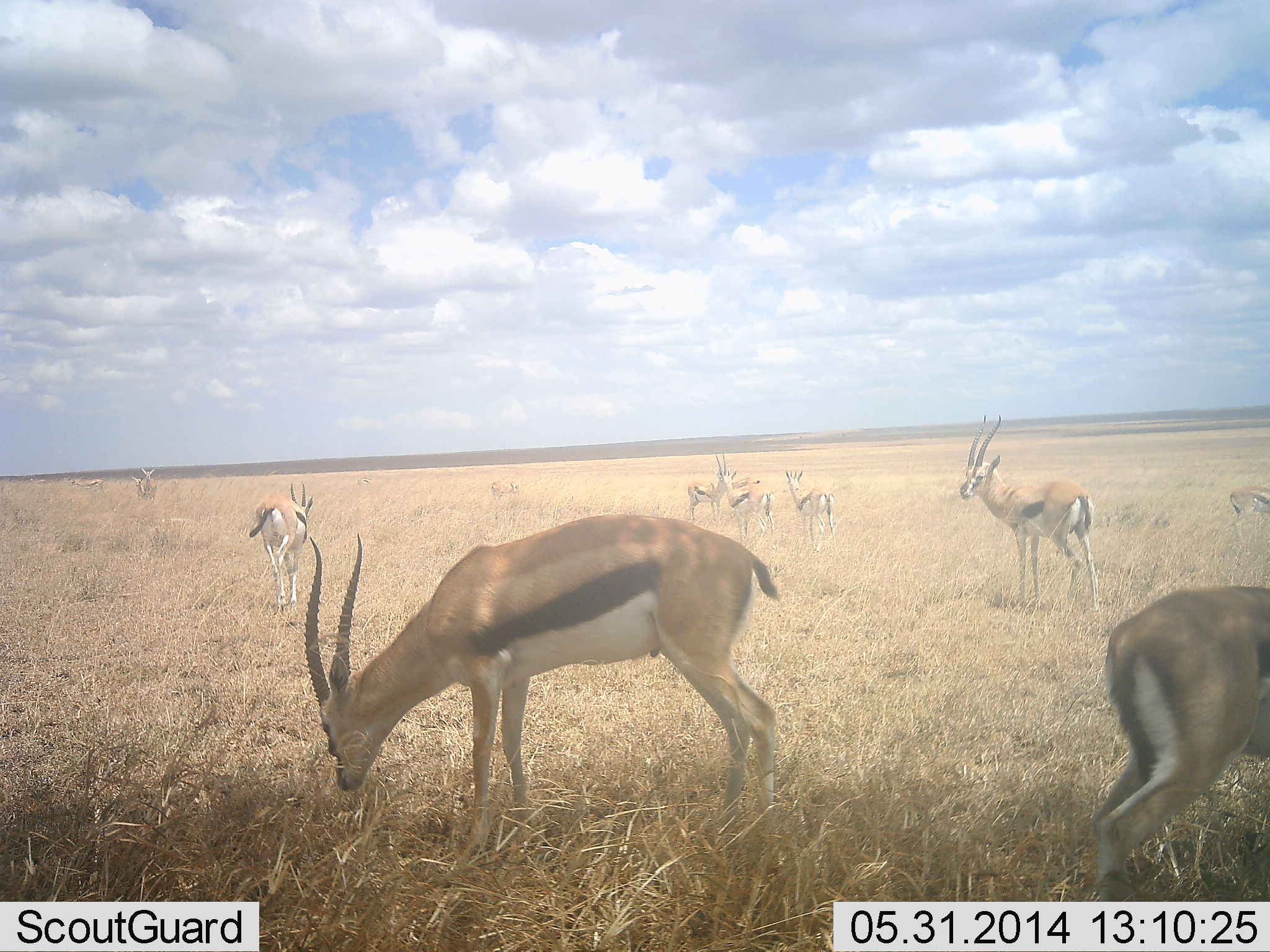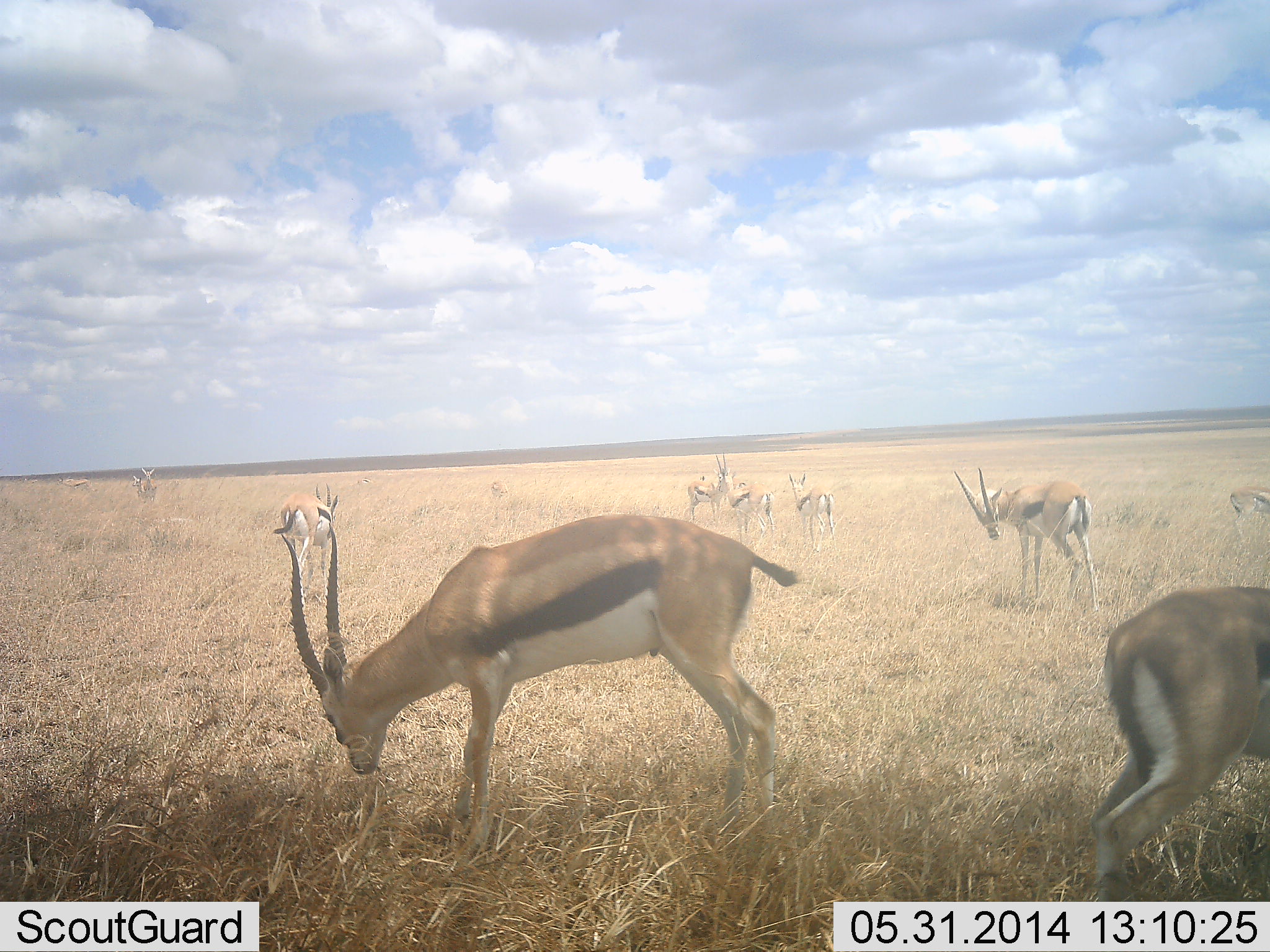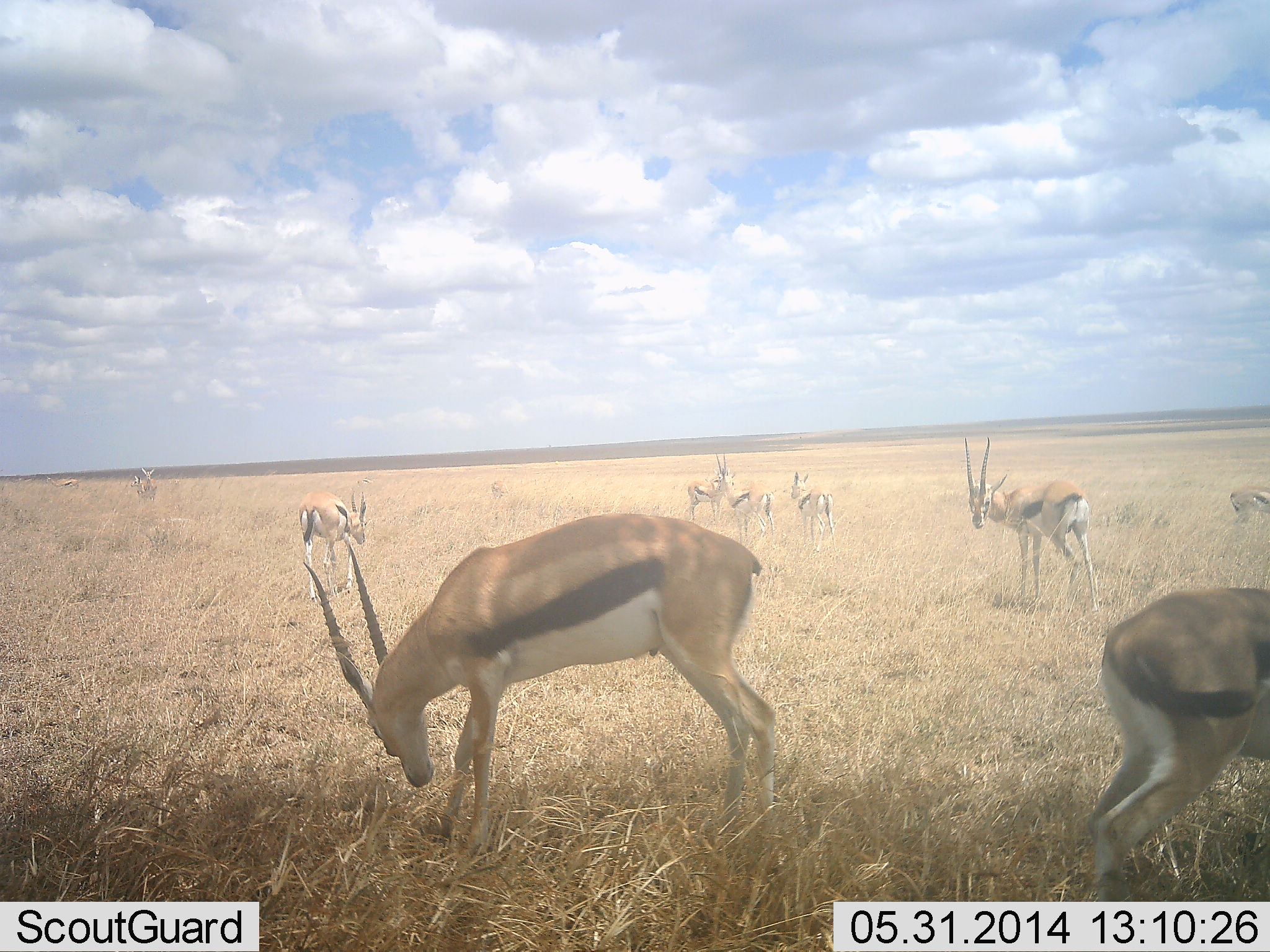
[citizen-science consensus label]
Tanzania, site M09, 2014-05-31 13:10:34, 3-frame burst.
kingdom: Animalia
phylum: Chordata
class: Mammalia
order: Artiodactyla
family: Bovidae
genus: Eudorcas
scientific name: Eudorcas thomsonii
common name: thomson's gazelle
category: gazellethomsons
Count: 9.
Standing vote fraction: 90%.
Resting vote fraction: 0%.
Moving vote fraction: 60%.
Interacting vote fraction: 0%.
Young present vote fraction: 0%.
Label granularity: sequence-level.